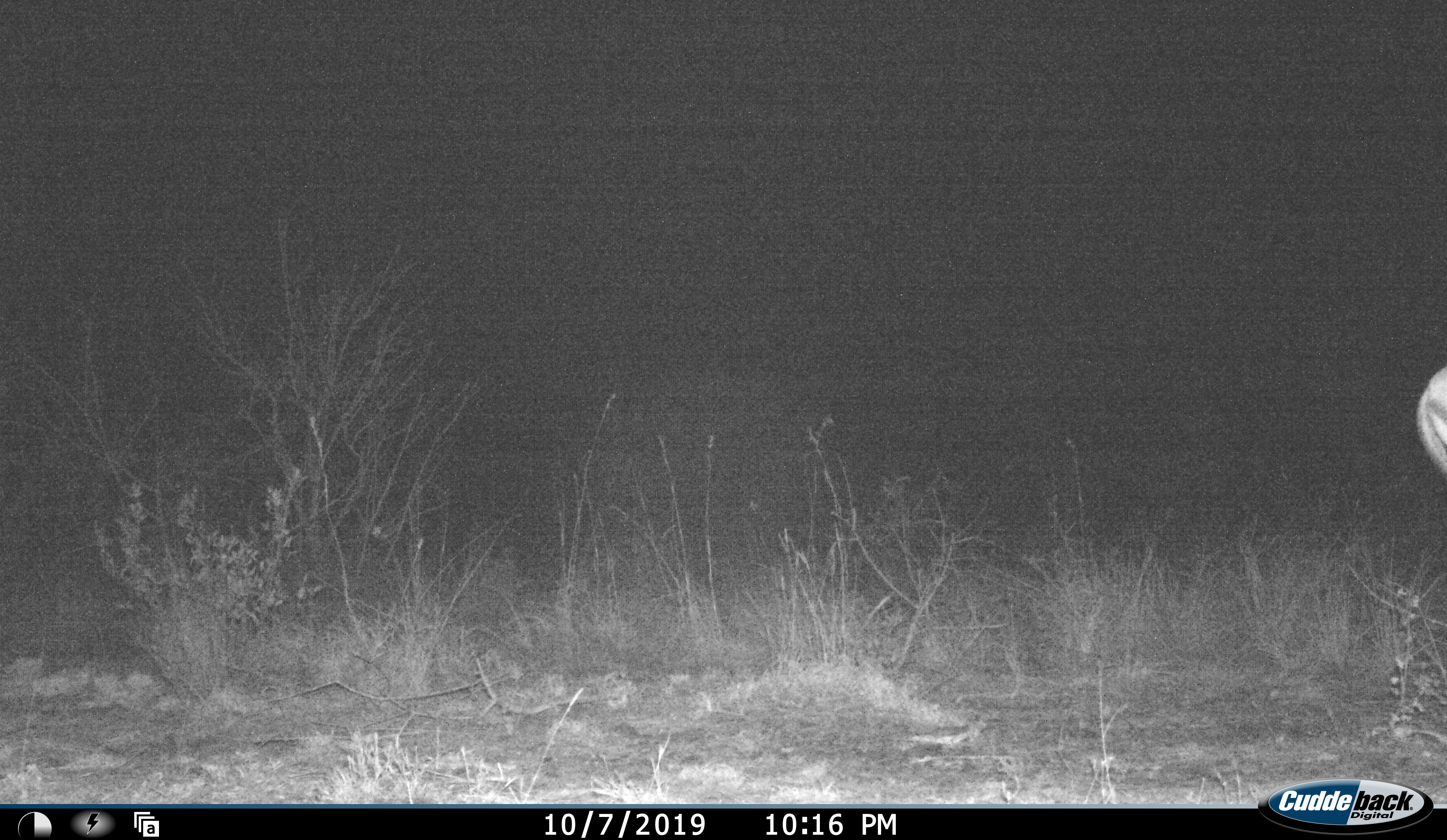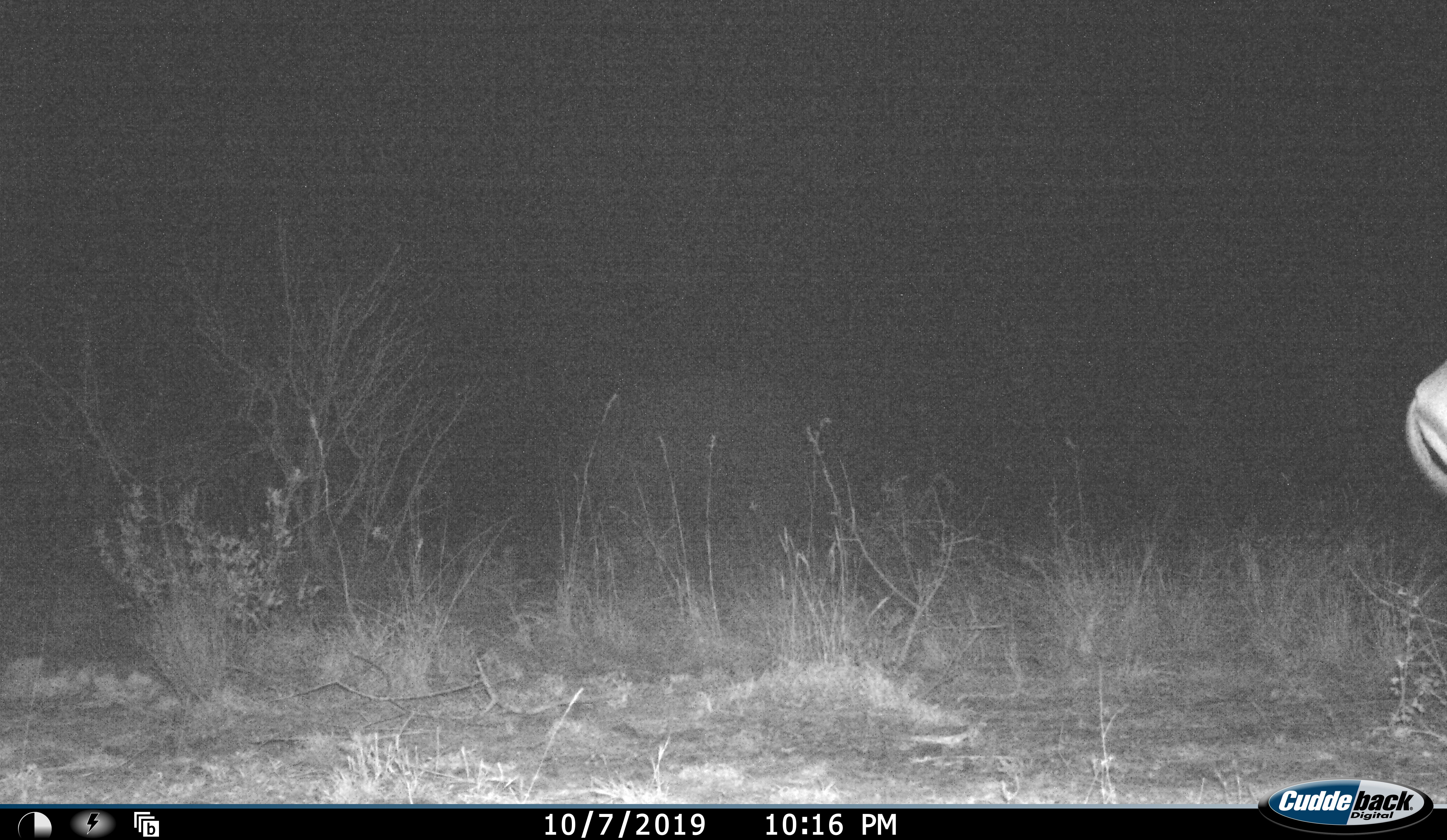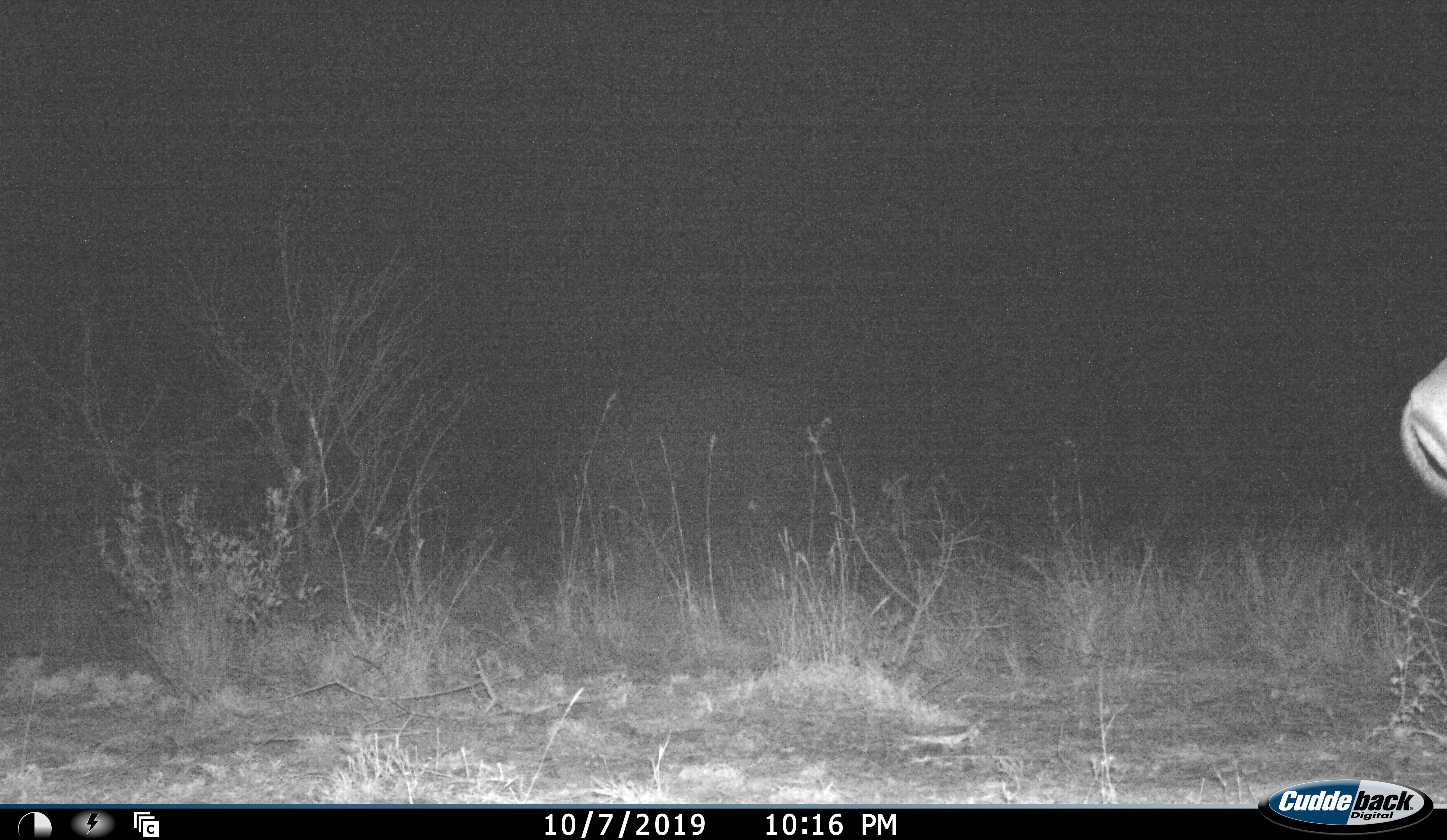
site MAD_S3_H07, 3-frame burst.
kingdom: Animalia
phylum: Chordata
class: Mammalia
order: Artiodactyla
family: Bovidae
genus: Aepyceros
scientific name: Aepyceros melampus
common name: impala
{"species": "impala (Aepyceros melampus)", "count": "1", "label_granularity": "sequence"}